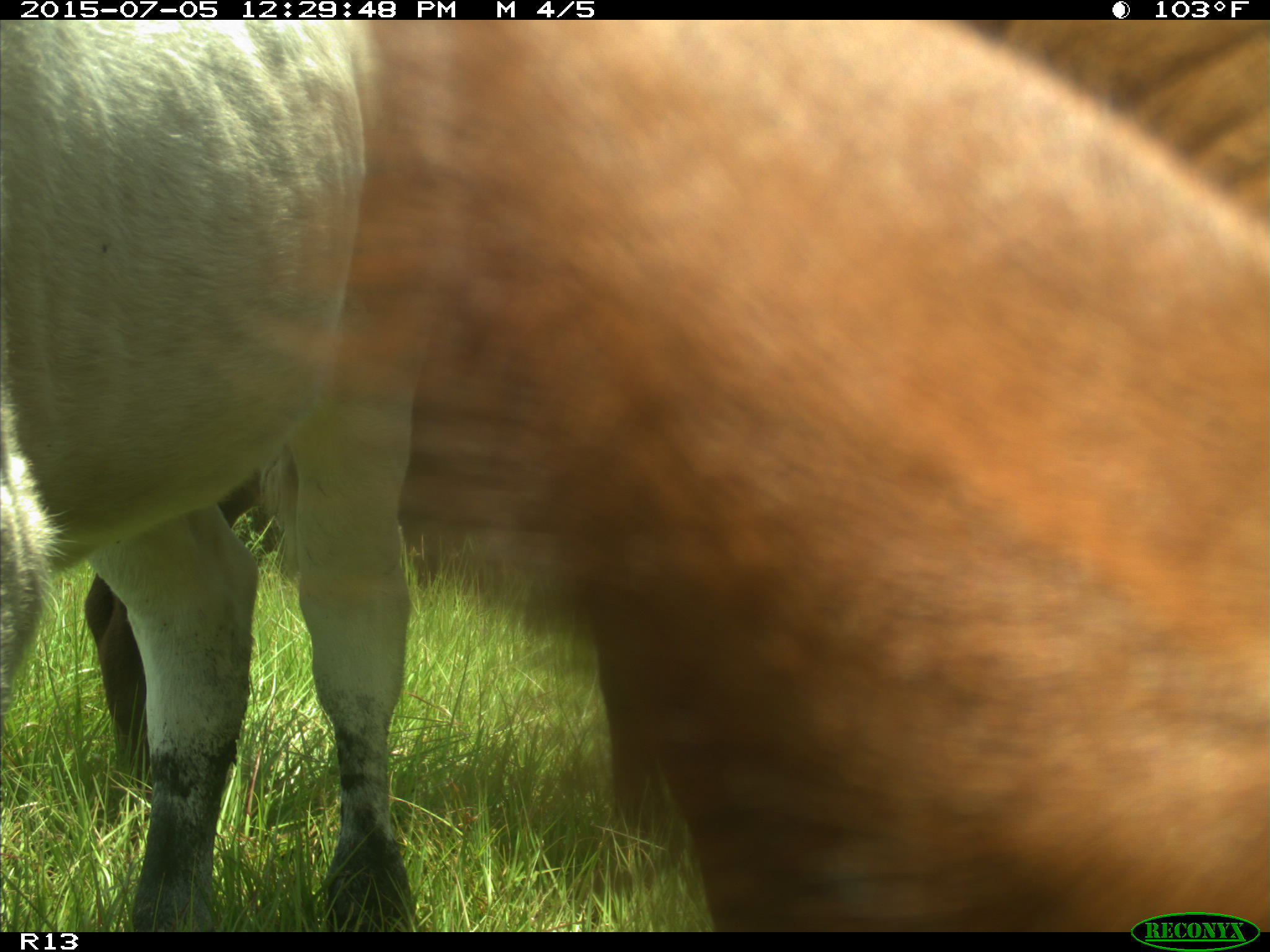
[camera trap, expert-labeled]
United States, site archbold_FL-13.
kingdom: Animalia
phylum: Chordata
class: Mammalia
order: Artiodactyla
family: Bovidae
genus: Bos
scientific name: Bos taurus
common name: domestic cow